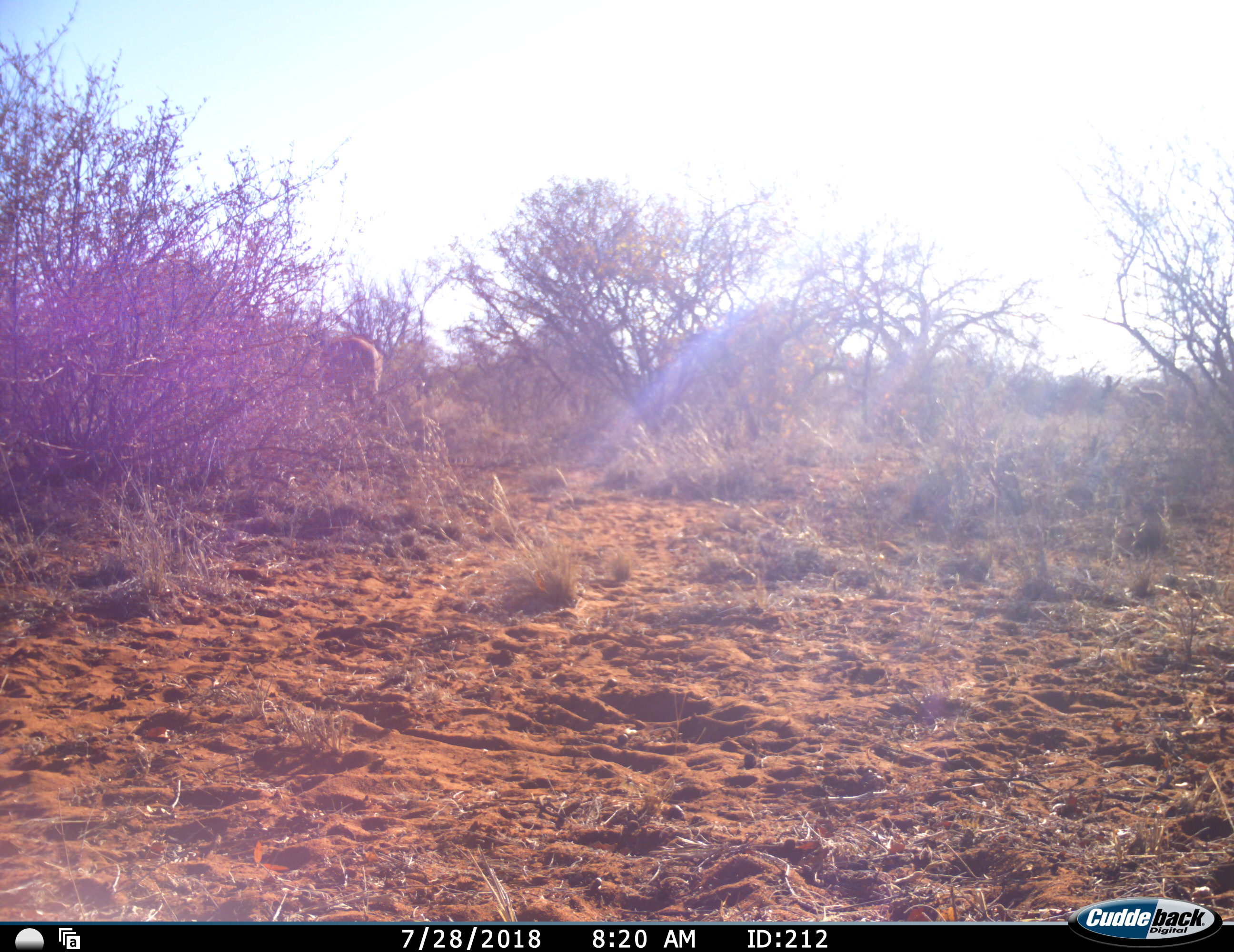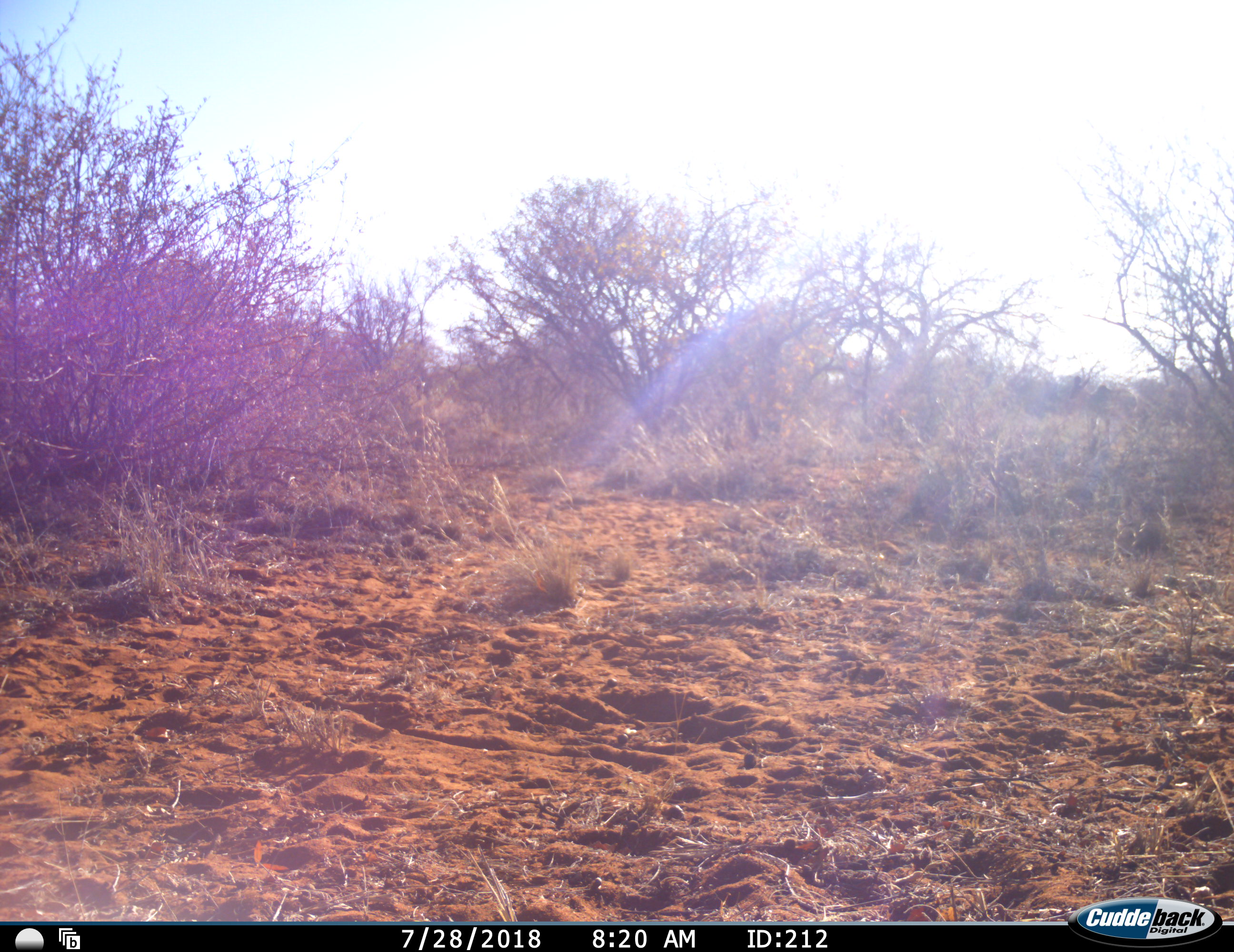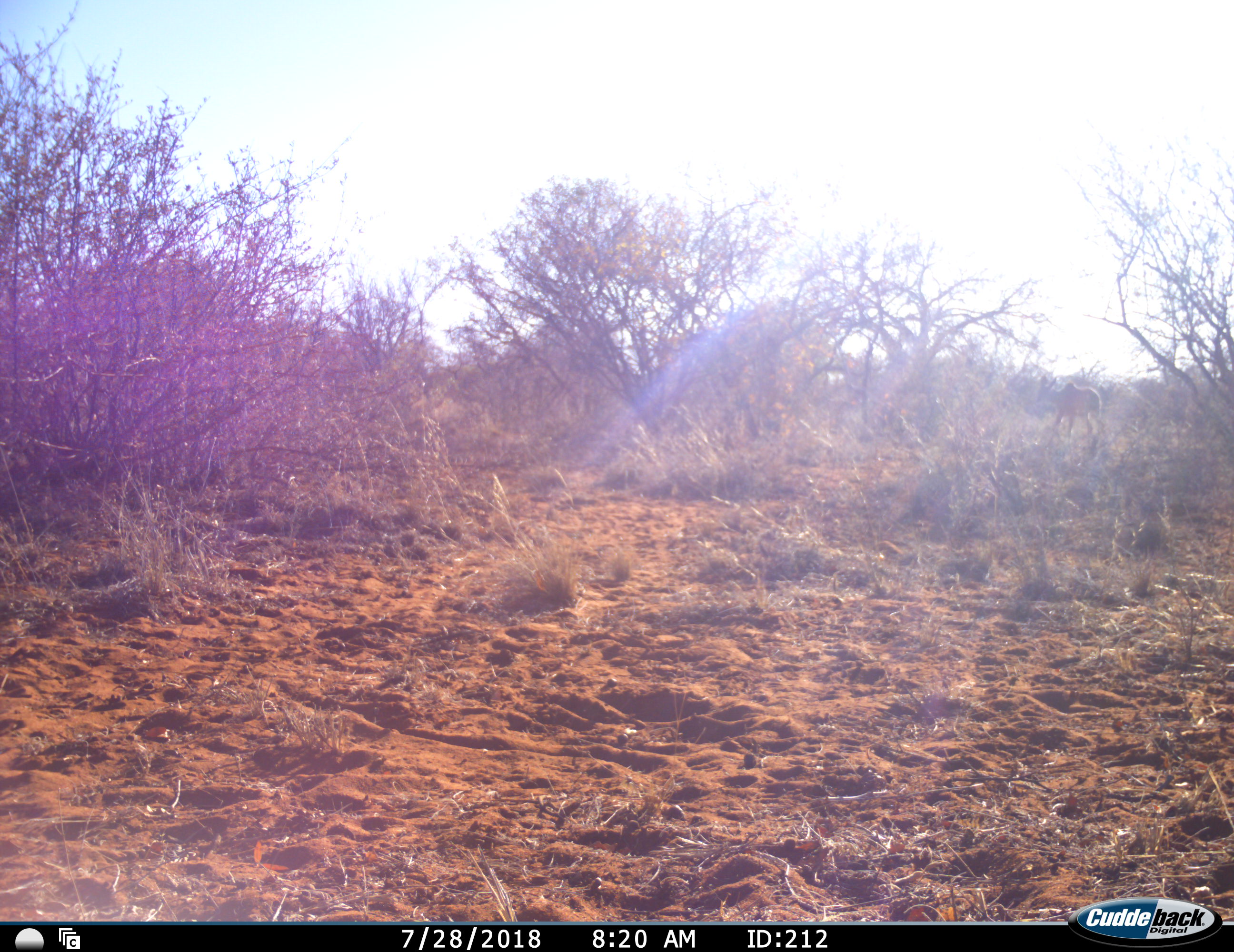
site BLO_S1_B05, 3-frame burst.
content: unidentified animal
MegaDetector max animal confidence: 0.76